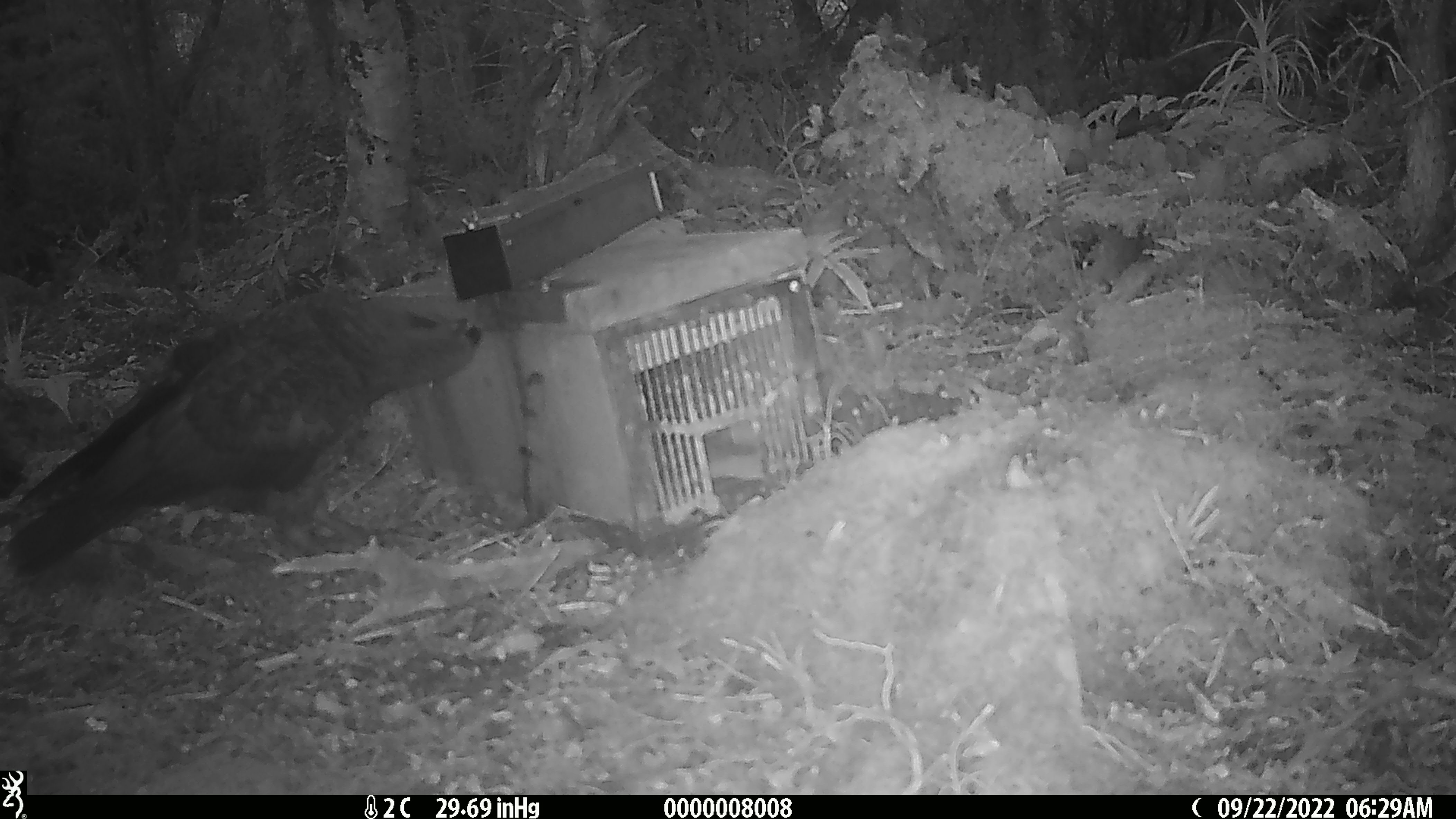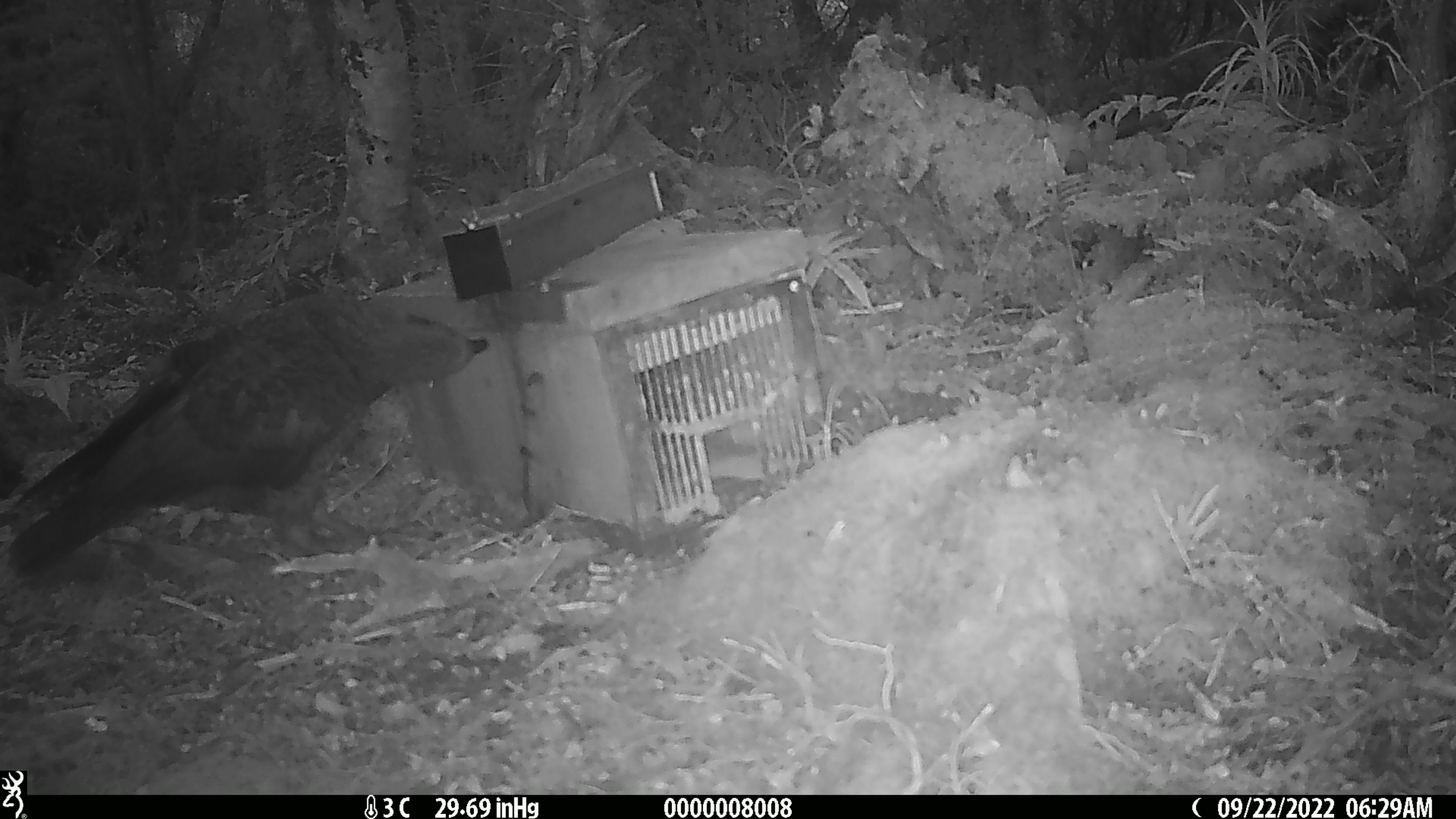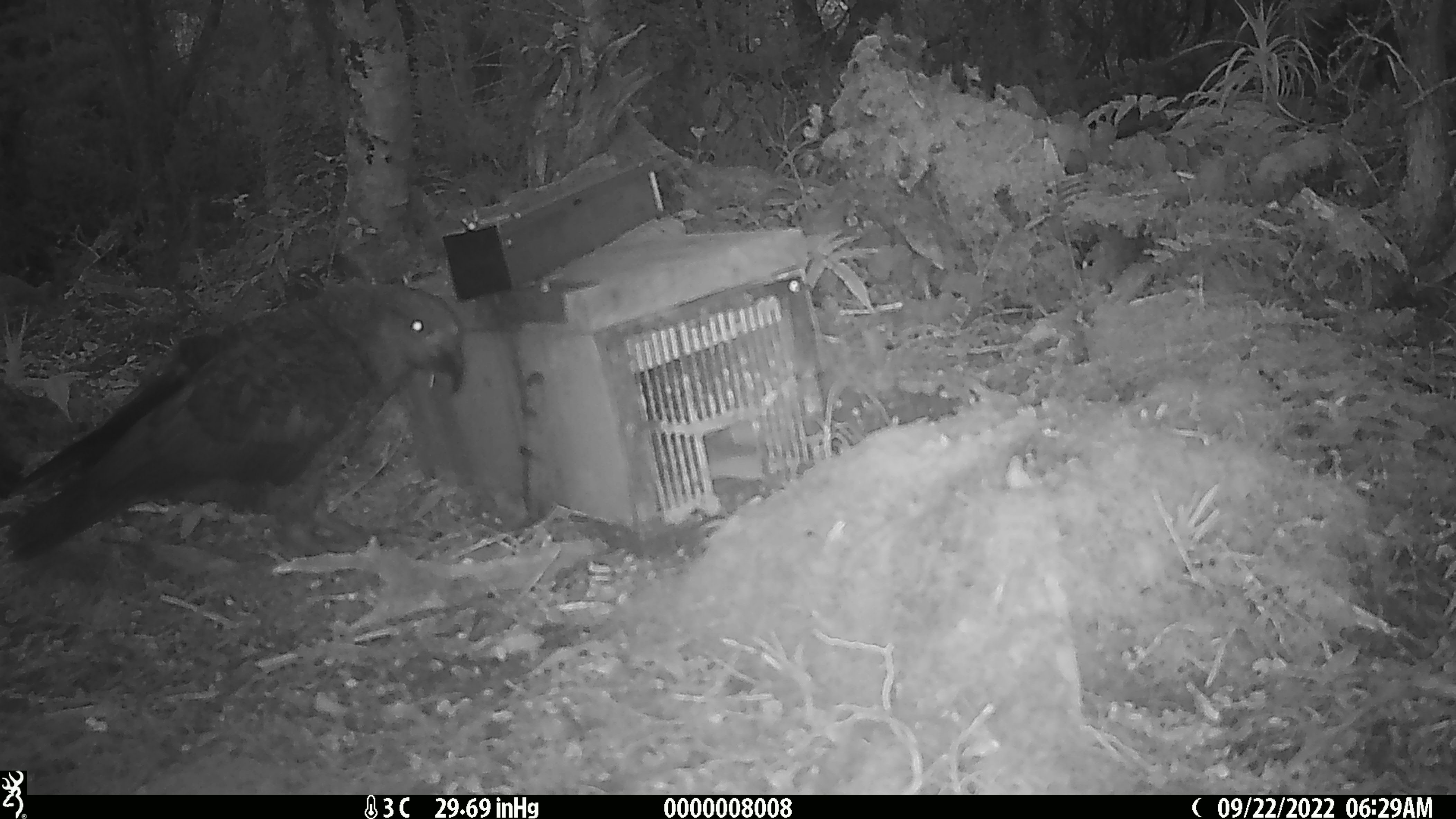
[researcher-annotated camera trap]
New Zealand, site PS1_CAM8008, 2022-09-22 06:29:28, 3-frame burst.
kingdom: Animalia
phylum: Chordata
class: Aves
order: Psittaciformes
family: Strigopidae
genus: Nestor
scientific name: Nestor notabilis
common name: kea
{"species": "kea (Nestor notabilis)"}